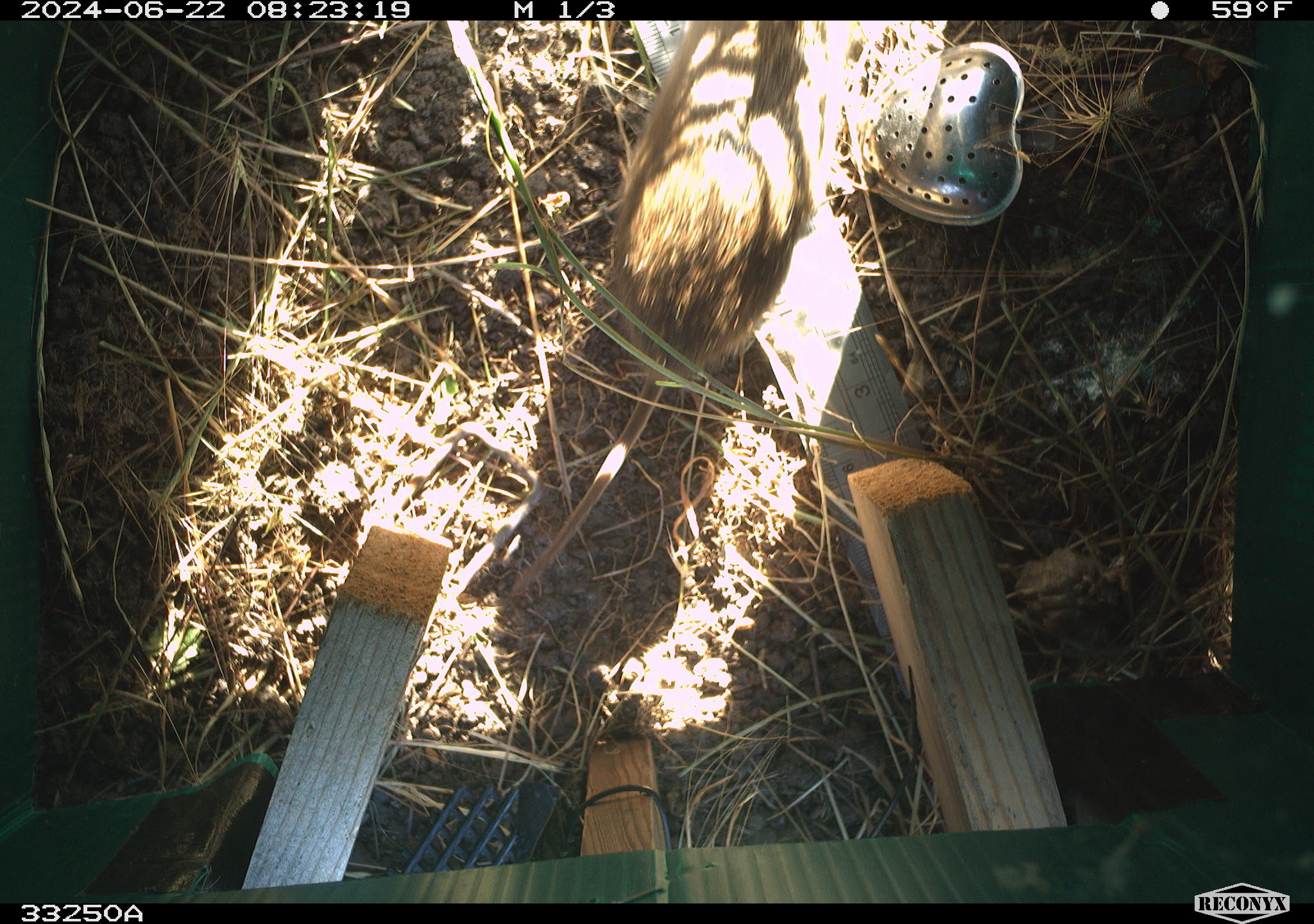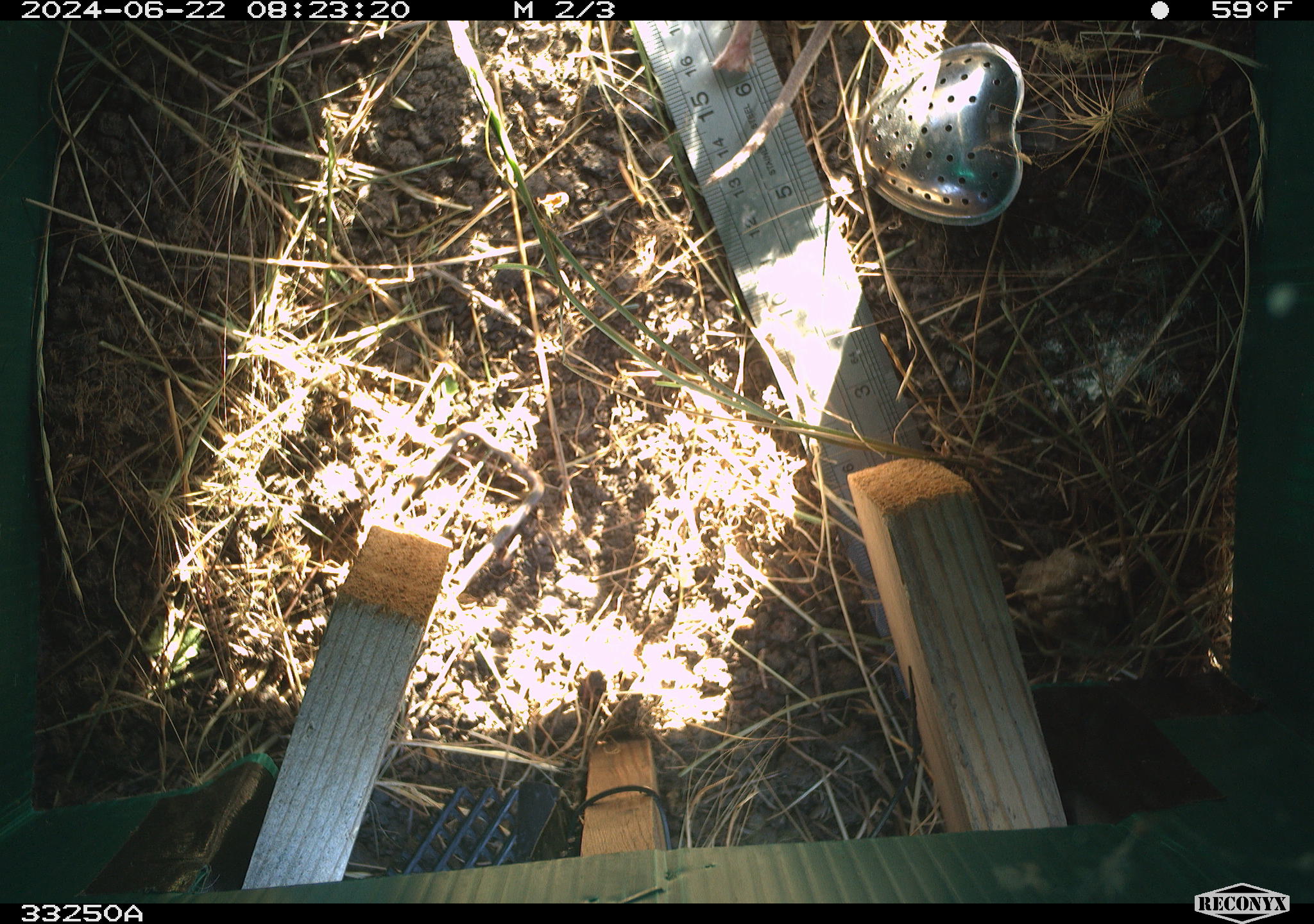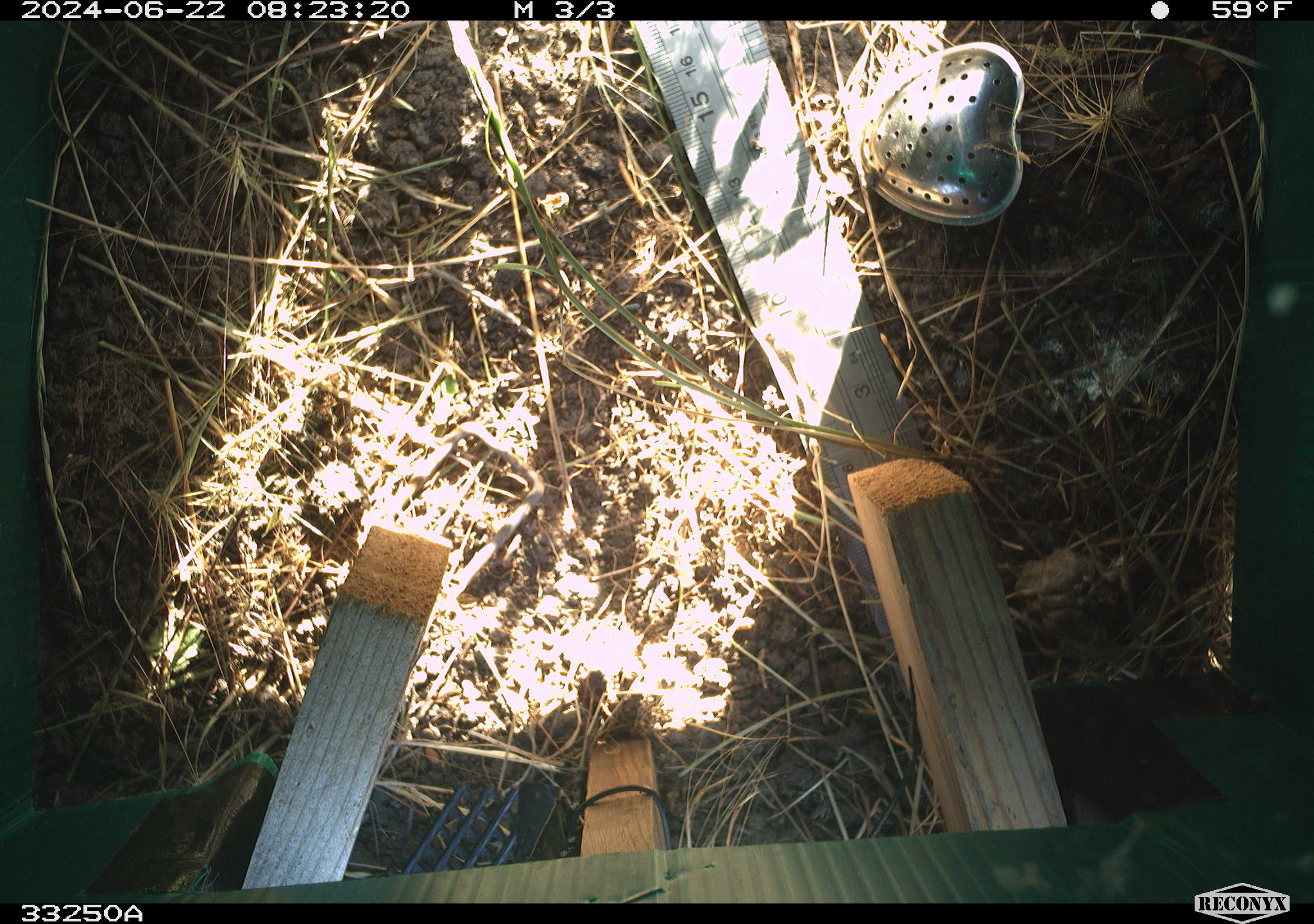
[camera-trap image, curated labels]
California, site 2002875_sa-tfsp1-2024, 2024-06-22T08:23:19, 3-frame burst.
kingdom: Animalia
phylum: Chordata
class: Mammalia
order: Rodentia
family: Cricetidae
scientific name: Arvicolinae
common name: voles, lemmings, and muskrats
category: arvicolinae subfamily